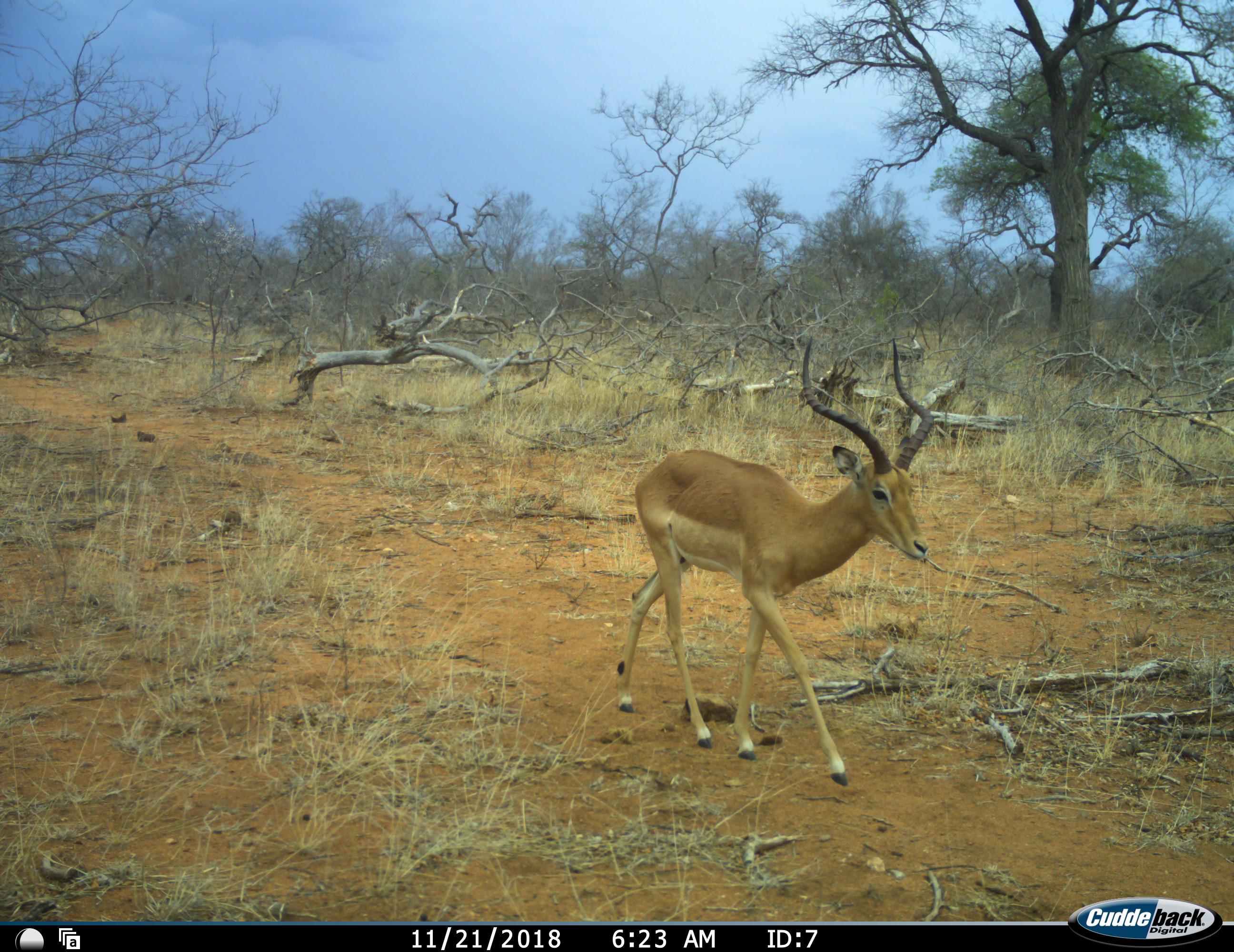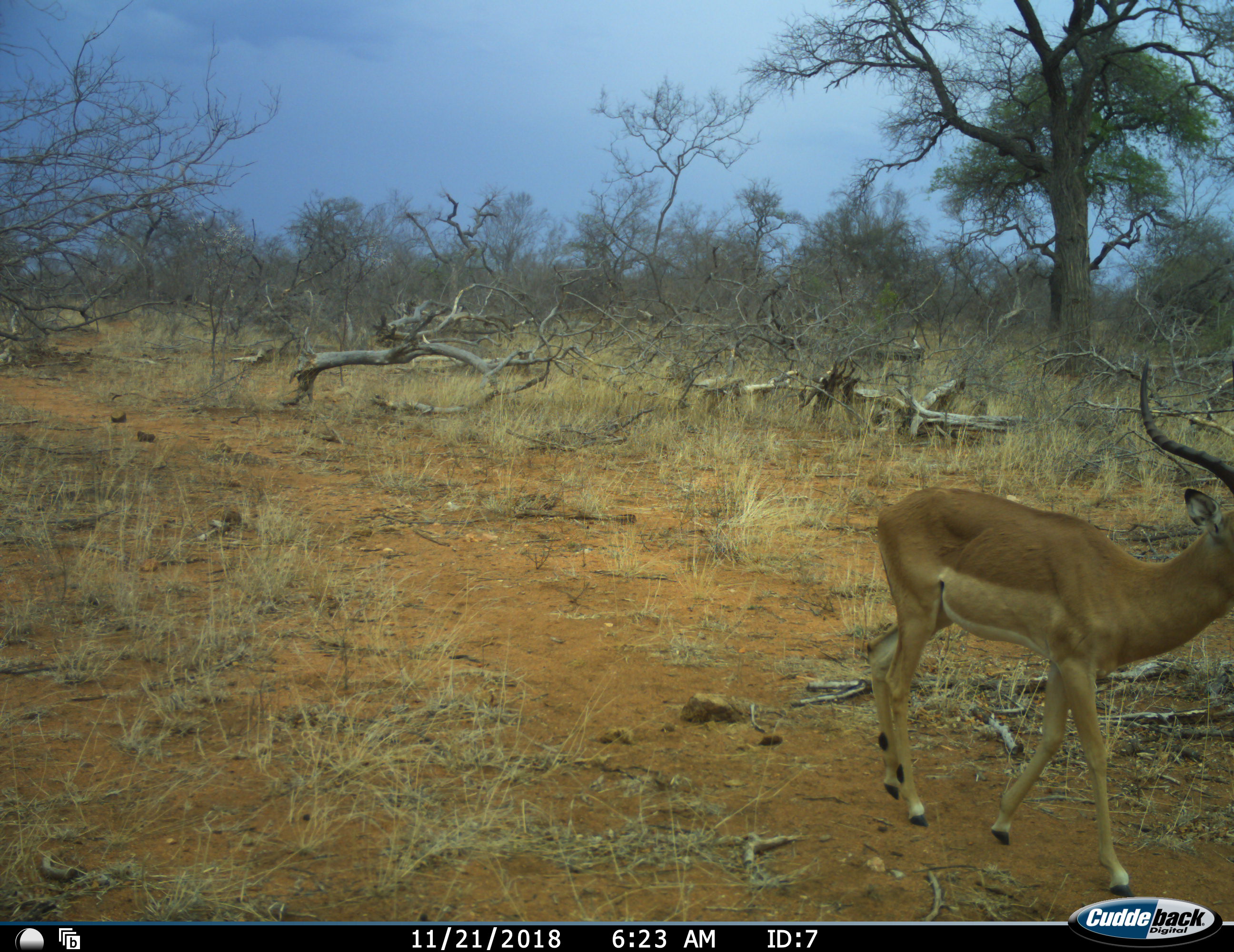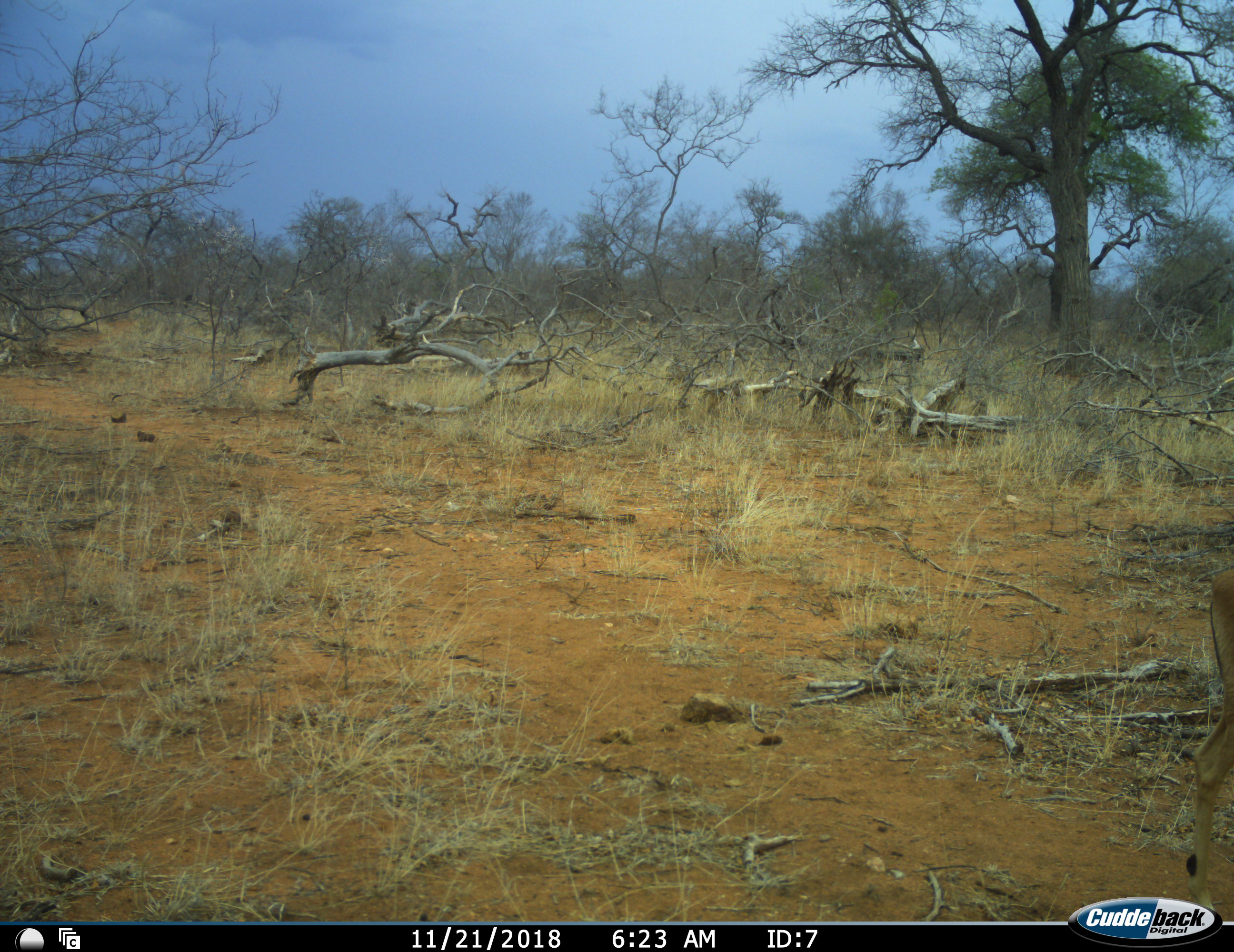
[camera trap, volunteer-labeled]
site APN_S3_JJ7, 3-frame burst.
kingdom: Animalia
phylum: Chordata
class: Mammalia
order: Artiodactyla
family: Bovidae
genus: Aepyceros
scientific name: Aepyceros melampus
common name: impala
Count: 1.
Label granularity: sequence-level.